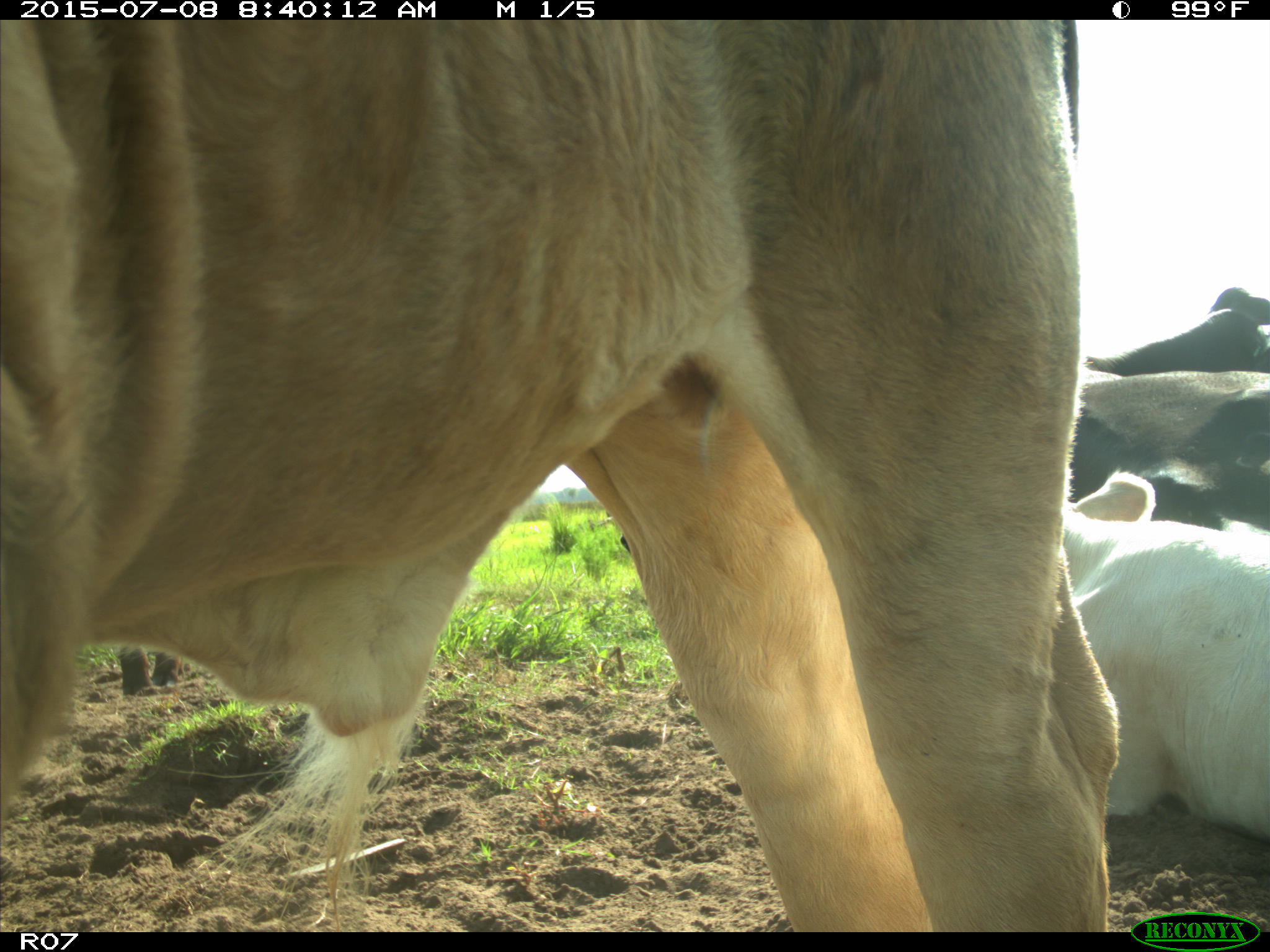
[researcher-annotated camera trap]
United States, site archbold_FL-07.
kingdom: Animalia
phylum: Chordata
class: Mammalia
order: Artiodactyla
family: Bovidae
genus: Bos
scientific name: Bos taurus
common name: domestic cow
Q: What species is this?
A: Bos taurus (domestic cow).